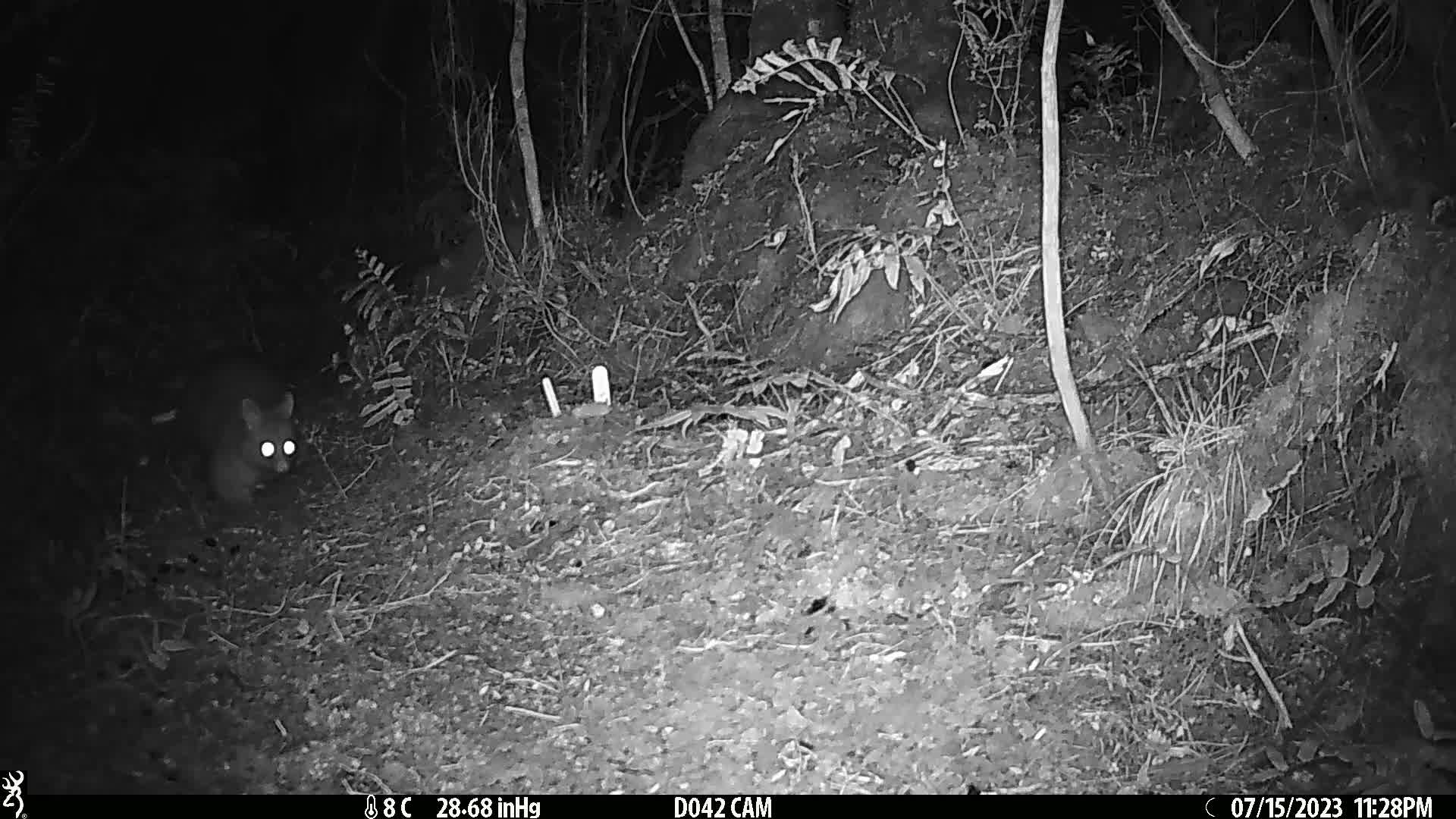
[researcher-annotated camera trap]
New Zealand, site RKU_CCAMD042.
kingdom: Animalia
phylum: Chordata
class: Mammalia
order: Diprotodontia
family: Phalangeridae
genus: Trichosurus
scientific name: Trichosurus vulpecula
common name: common brushtail possum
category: possum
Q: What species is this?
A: Possum (common brushtail possum) (Trichosurus vulpecula).